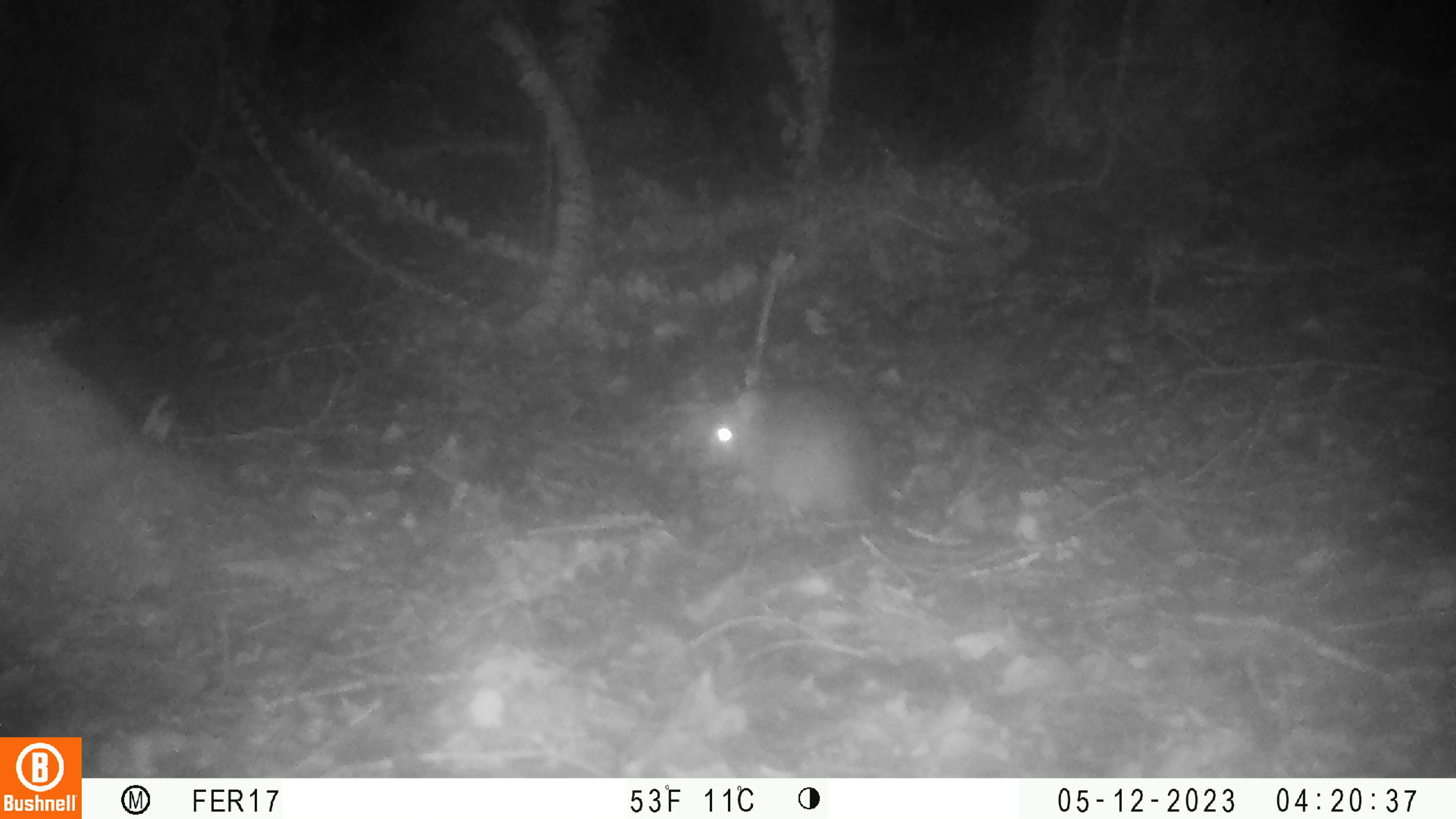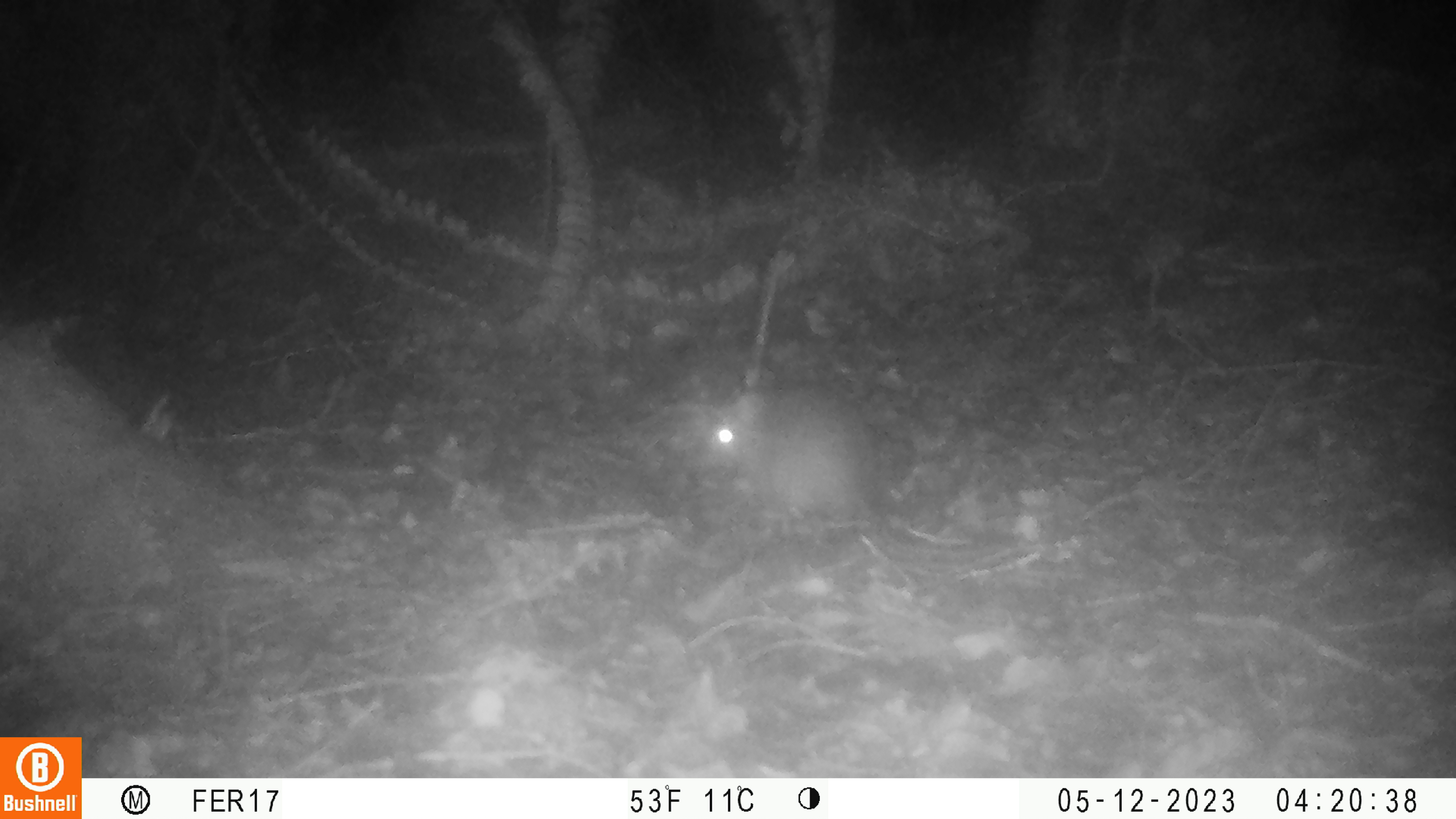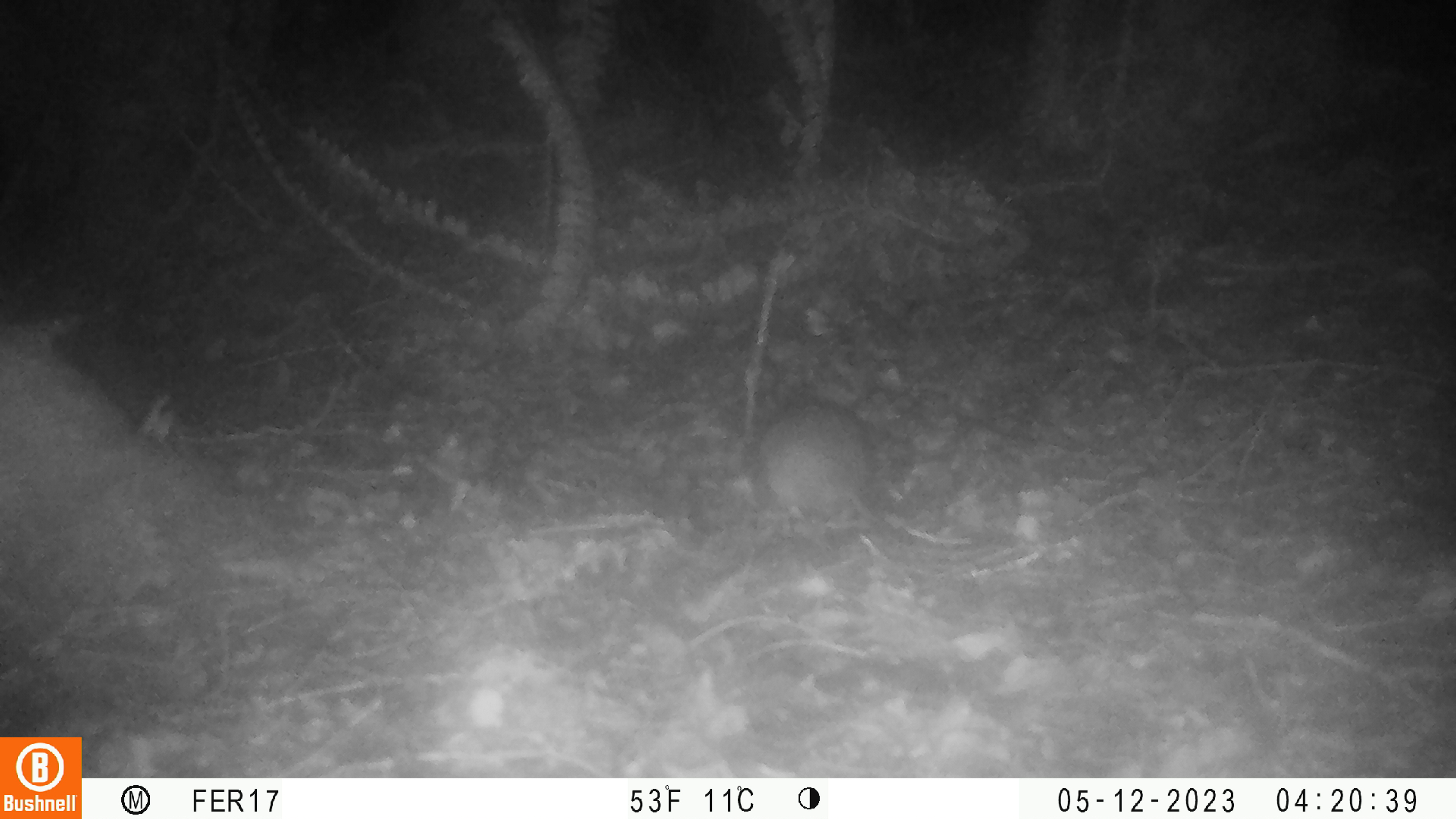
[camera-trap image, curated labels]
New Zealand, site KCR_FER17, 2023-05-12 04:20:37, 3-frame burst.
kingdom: Animalia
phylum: Chordata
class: Mammalia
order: Rodentia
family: Muridae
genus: Rattus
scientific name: Rattus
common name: rat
Rat (Rattus).